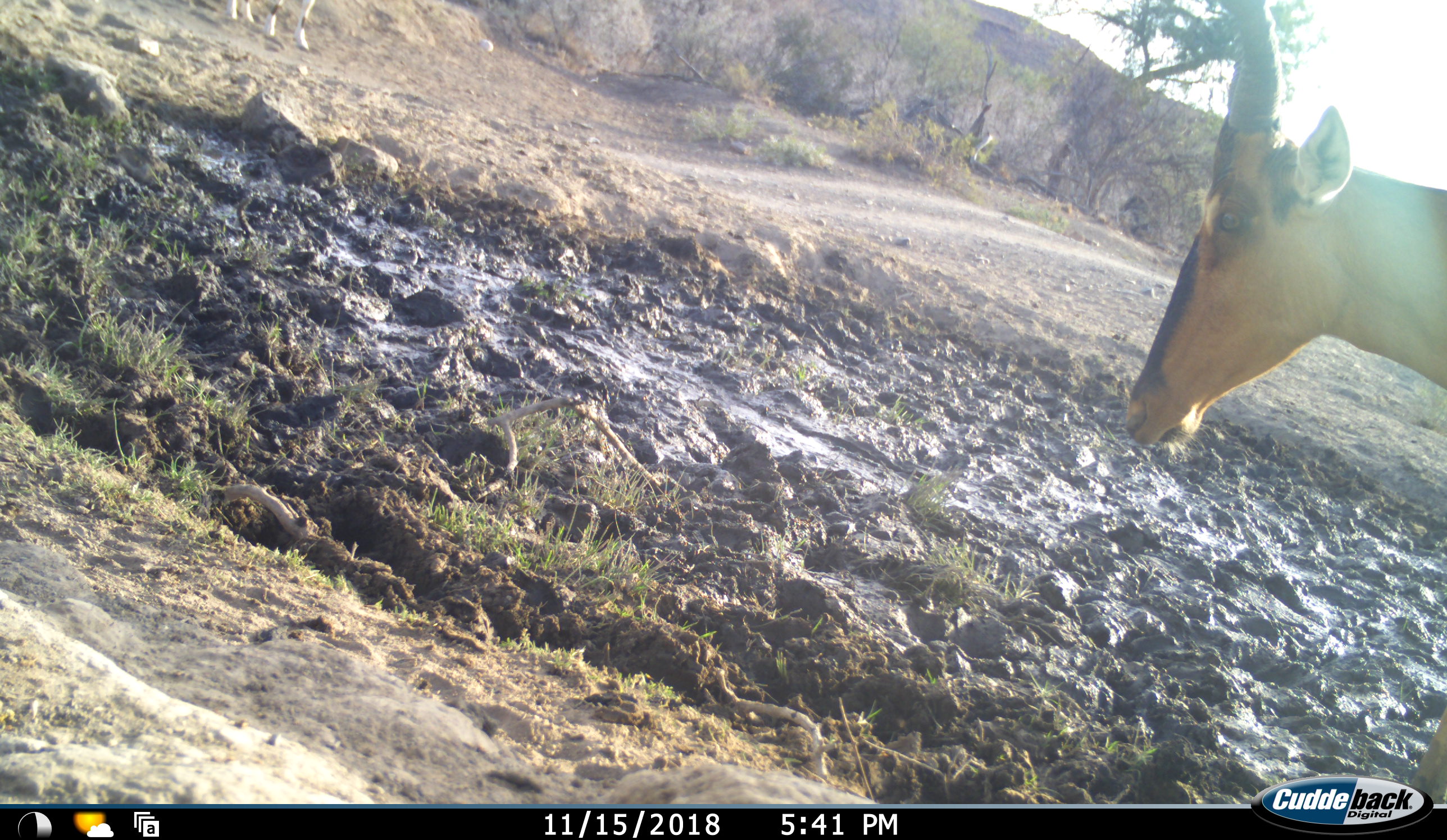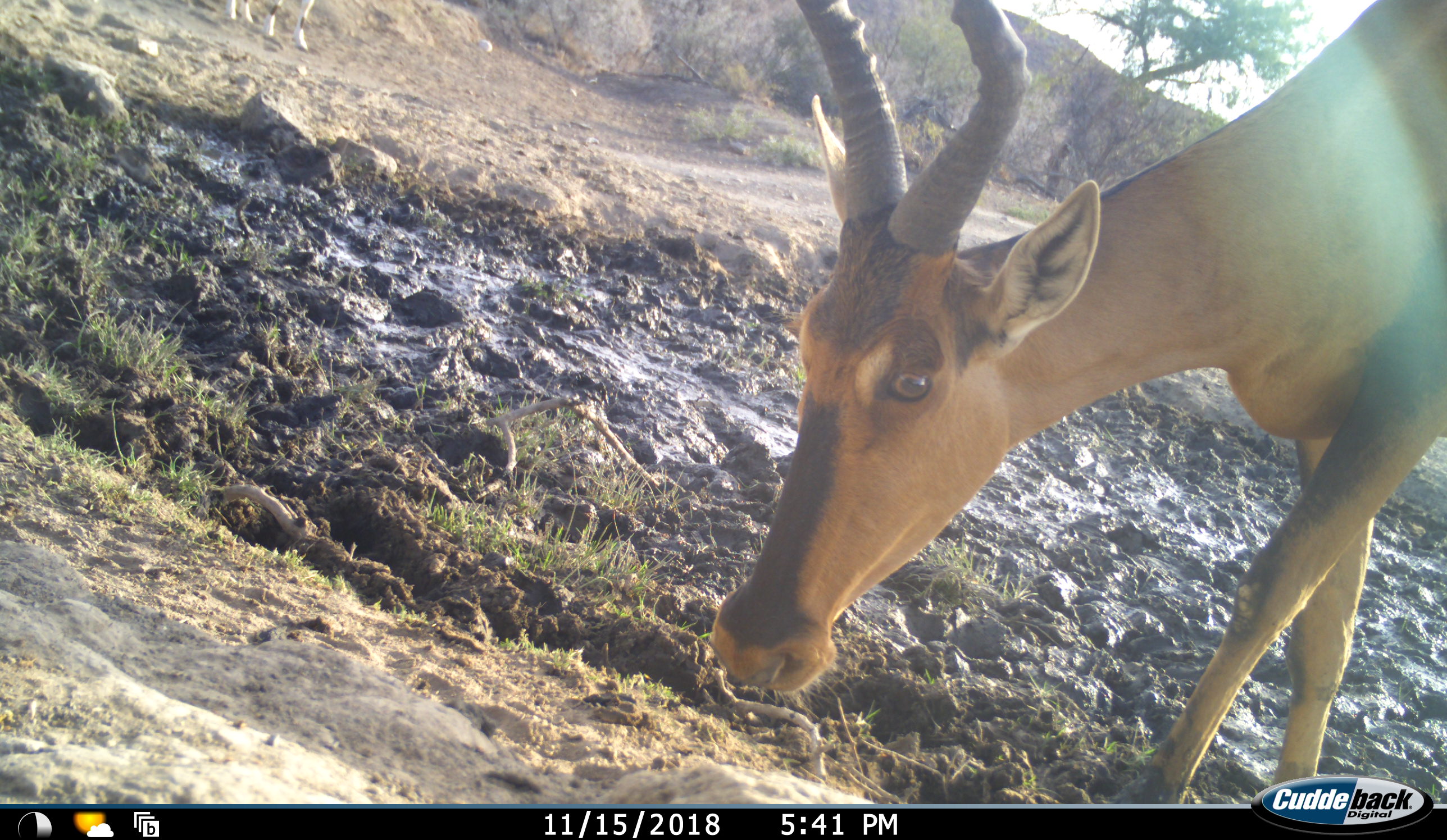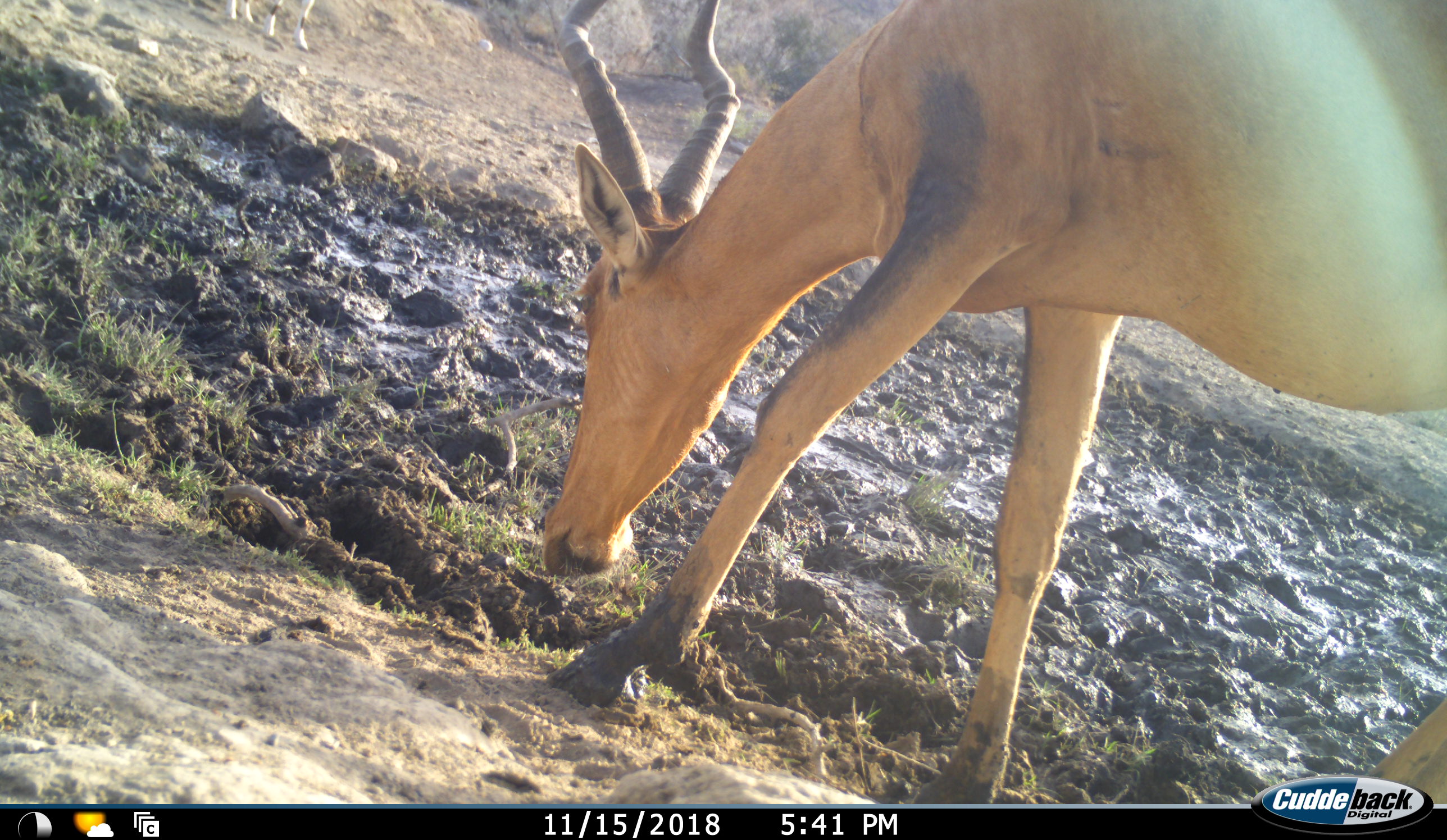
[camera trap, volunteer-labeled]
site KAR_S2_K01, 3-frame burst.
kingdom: Animalia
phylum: Chordata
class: Mammalia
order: Artiodactyla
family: Bovidae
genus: Alcelaphus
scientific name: Alcelaphus buselaphus caama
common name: red hartebeest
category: hartebeestred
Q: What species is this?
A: Hartebeestred (red hartebeest) (Alcelaphus buselaphus caama).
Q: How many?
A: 1.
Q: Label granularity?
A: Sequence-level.